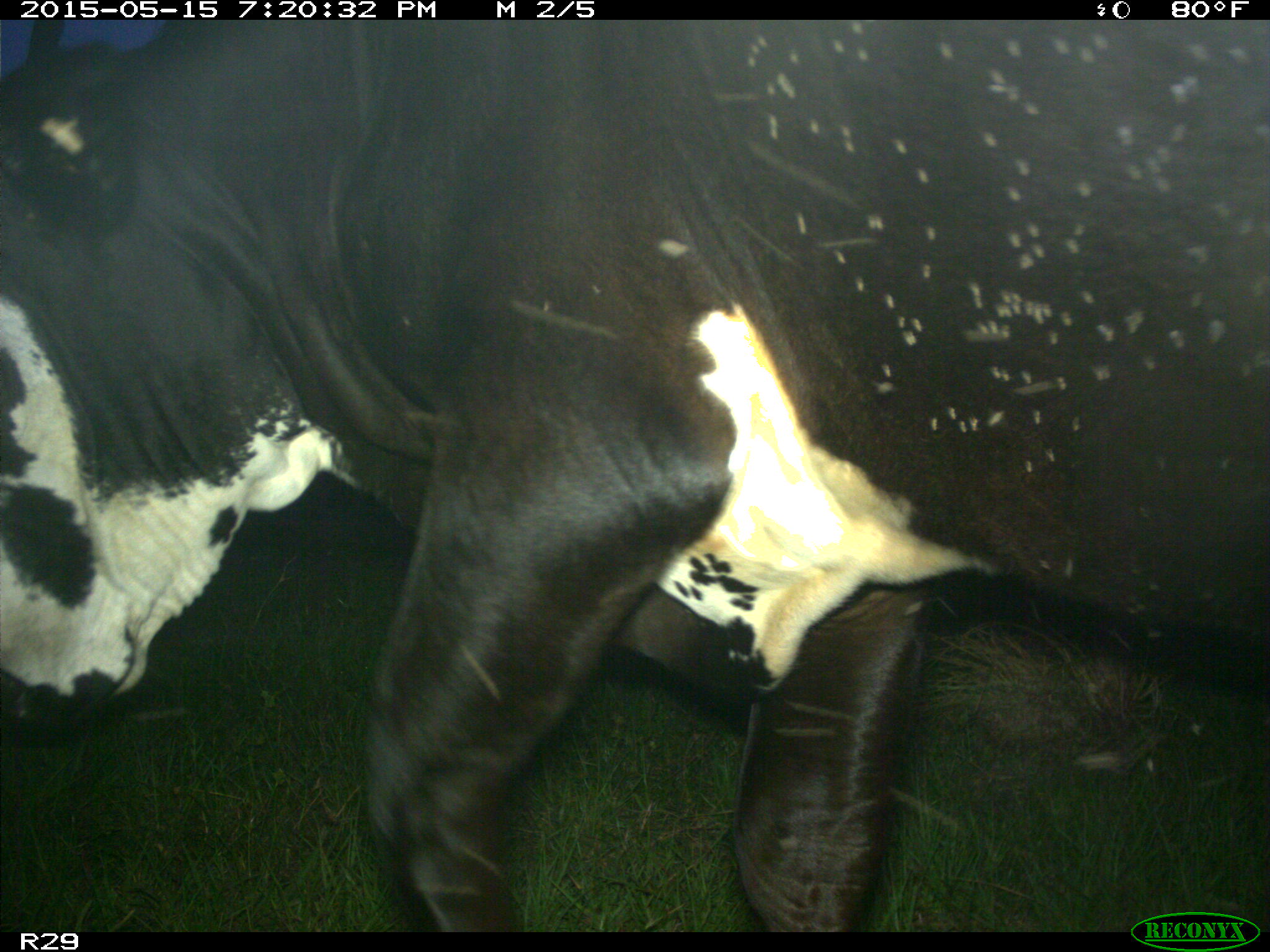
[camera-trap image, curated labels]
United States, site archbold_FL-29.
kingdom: Animalia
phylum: Chordata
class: Mammalia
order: Artiodactyla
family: Bovidae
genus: Bos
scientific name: Bos taurus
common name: domestic cow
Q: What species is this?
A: Bos taurus (domestic cow).